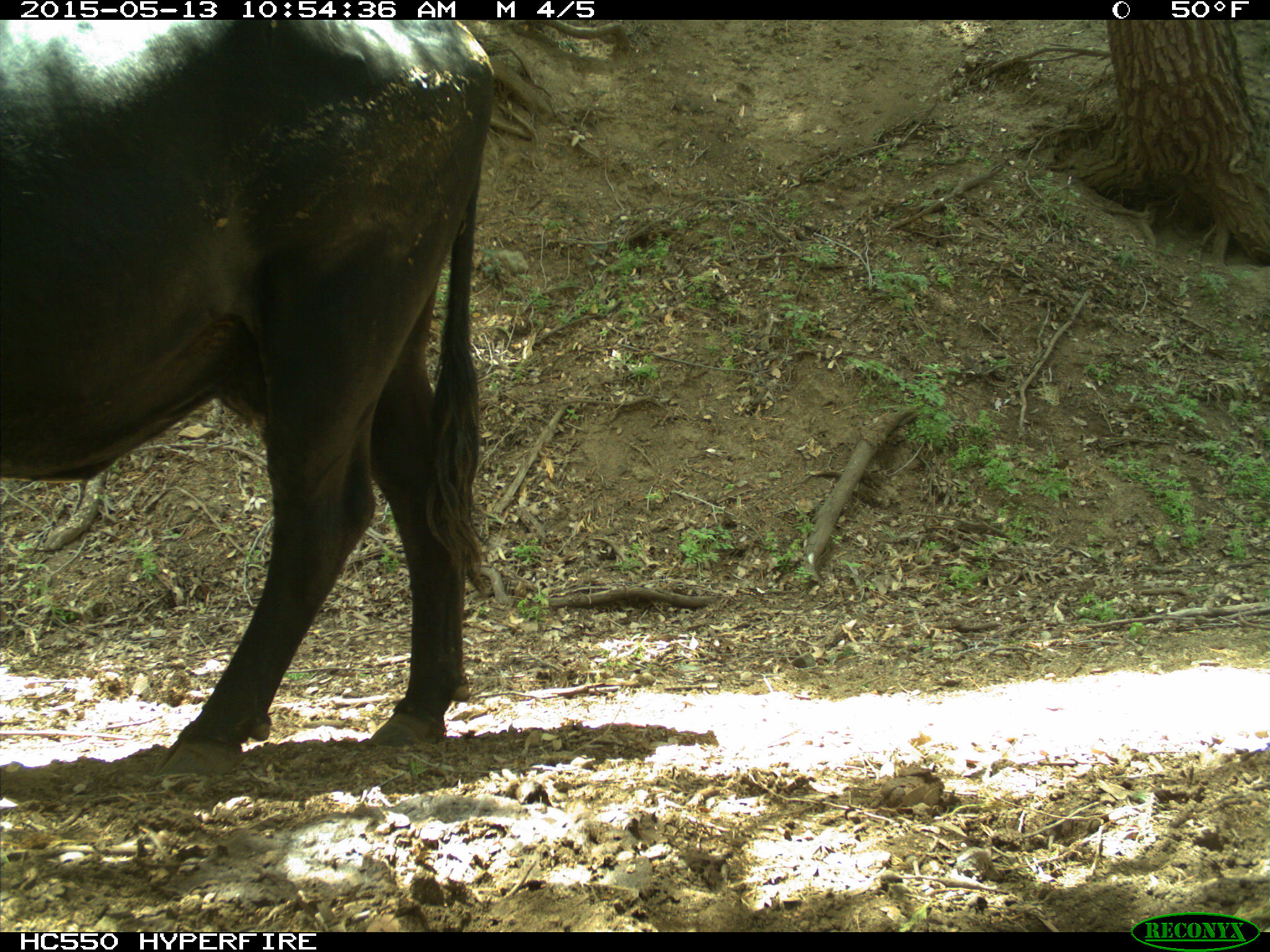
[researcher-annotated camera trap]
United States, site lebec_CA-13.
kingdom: Animalia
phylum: Chordata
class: Mammalia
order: Artiodactyla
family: Bovidae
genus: Bos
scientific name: Bos taurus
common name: domestic cow